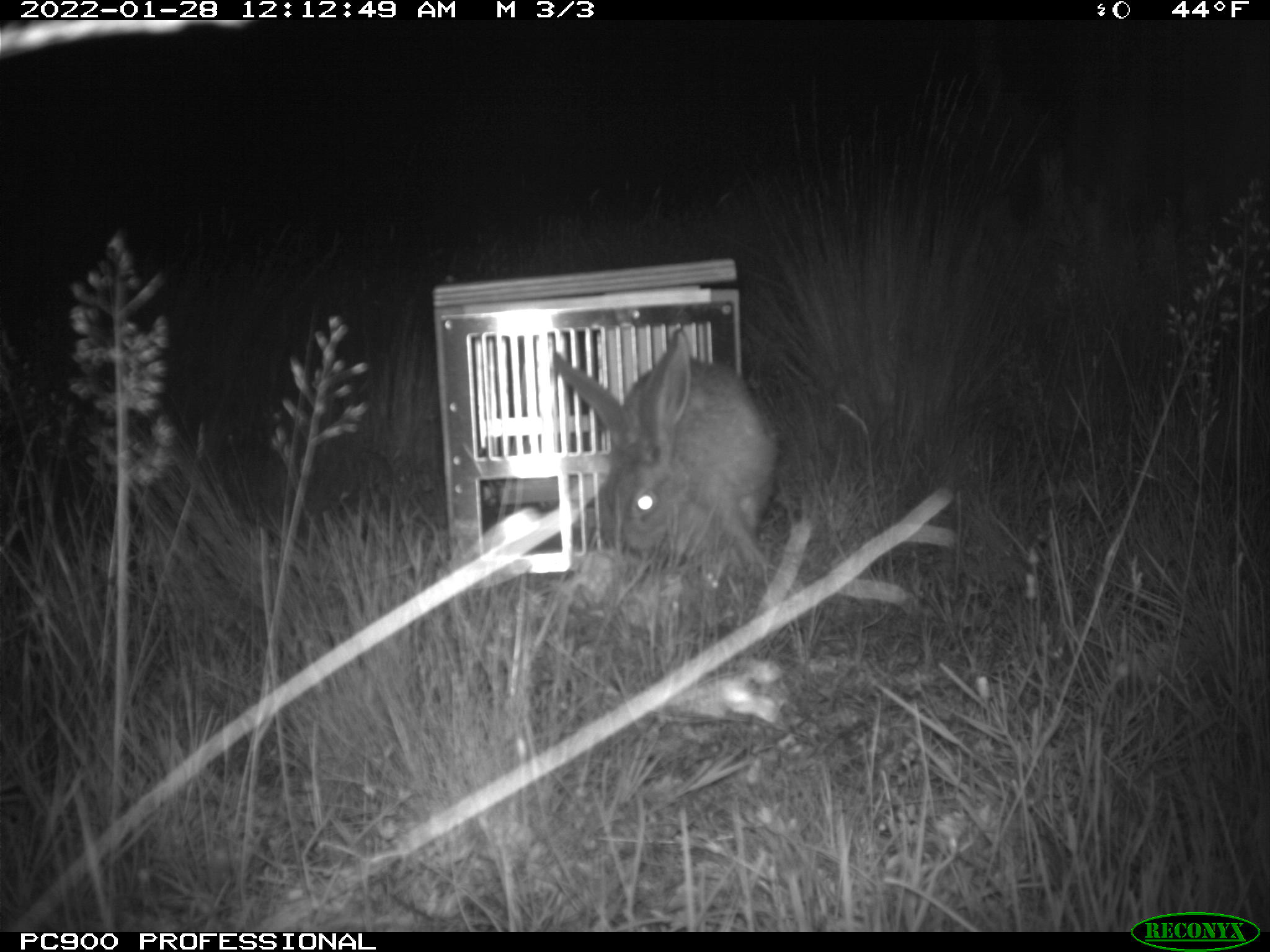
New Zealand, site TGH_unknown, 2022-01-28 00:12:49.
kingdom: Animalia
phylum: Chordata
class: Mammalia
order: Lagomorpha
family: Leporidae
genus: Lepus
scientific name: Lepus europaeus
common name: brown hare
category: hare